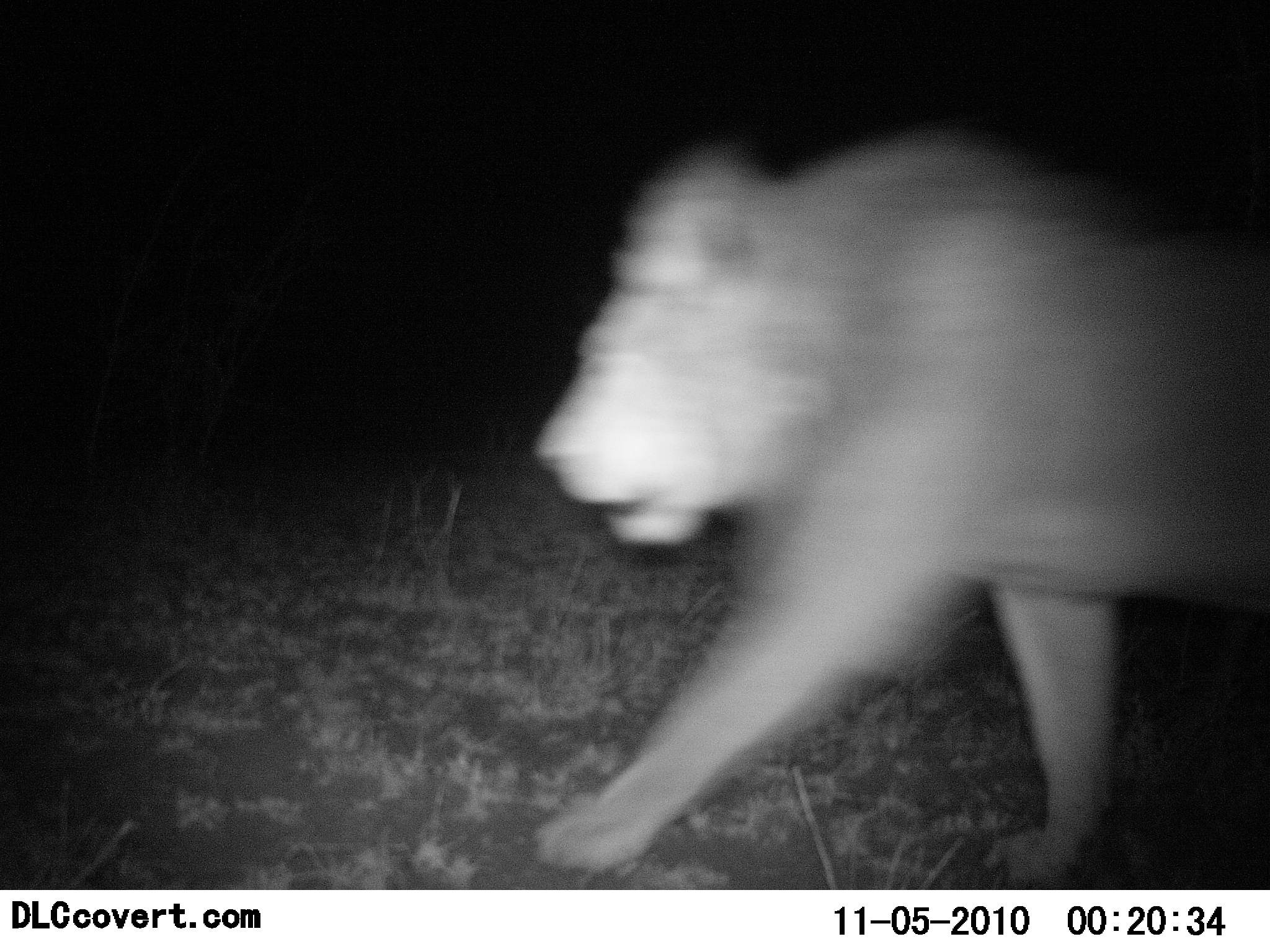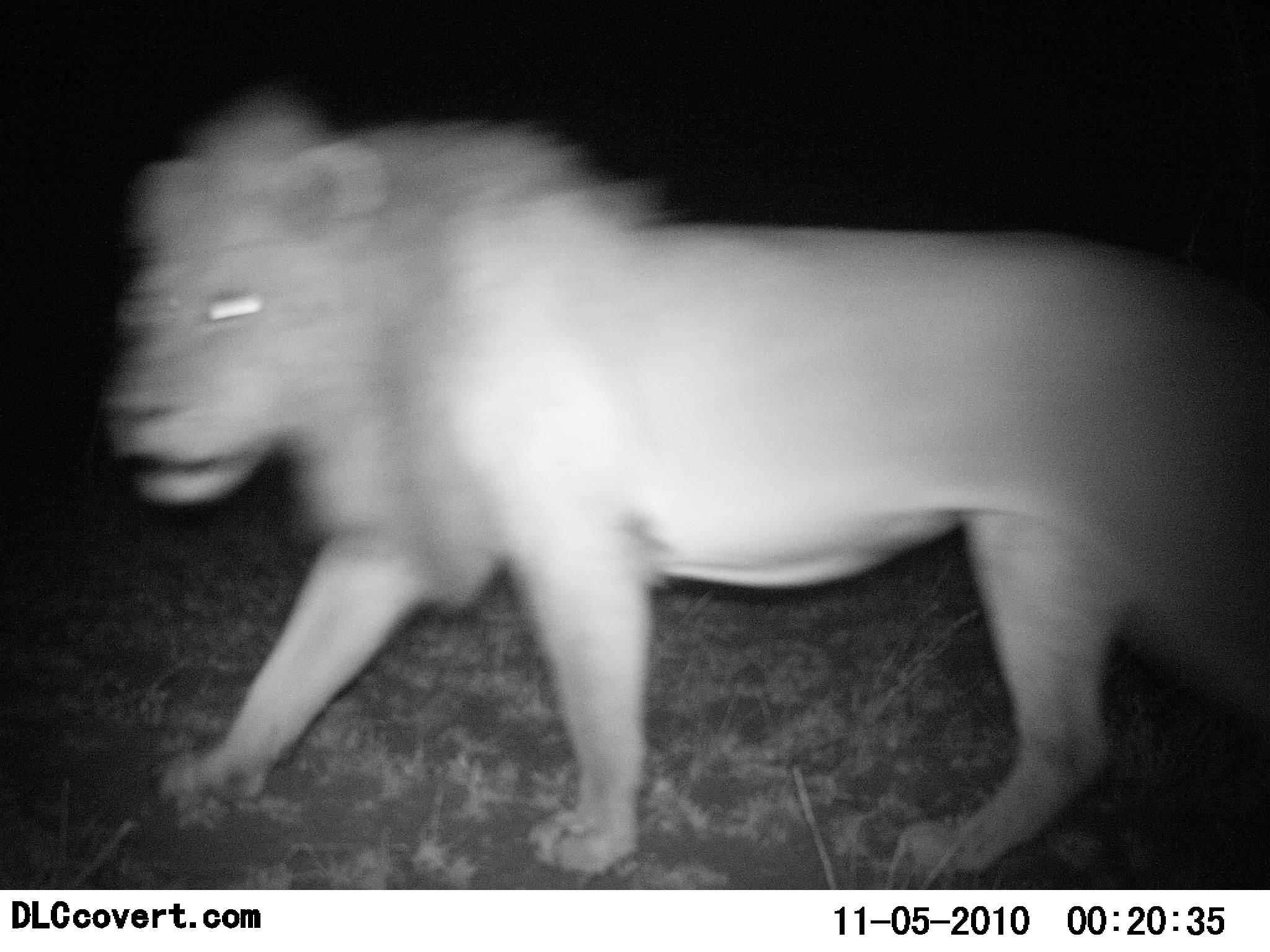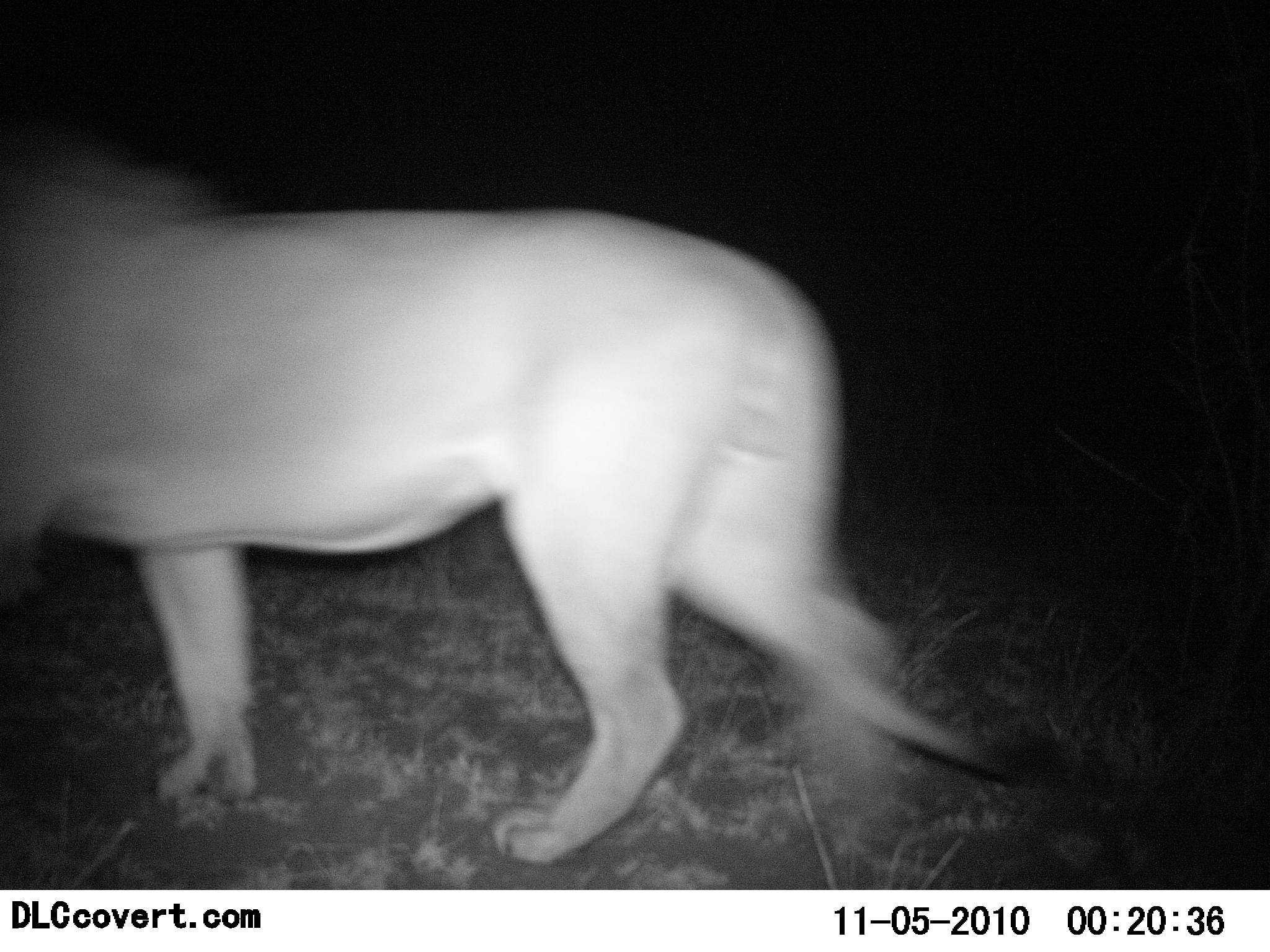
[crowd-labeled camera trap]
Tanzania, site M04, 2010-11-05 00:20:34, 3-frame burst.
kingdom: Animalia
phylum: Chordata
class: Mammalia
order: Carnivora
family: Felidae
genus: Panthera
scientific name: Panthera leo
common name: lion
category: lionmale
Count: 1.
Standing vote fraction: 7%.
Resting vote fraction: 0%.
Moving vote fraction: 100%.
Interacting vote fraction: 0%.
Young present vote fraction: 0%.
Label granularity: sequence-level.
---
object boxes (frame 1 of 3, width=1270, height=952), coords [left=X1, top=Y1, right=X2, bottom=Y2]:
animal: [left=533, top=130, right=1270, bottom=891]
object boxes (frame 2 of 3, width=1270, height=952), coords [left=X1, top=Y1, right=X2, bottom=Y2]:
animal: [left=105, top=94, right=1270, bottom=879]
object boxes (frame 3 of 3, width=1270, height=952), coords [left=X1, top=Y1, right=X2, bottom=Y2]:
animal: [left=0, top=112, right=1074, bottom=865]